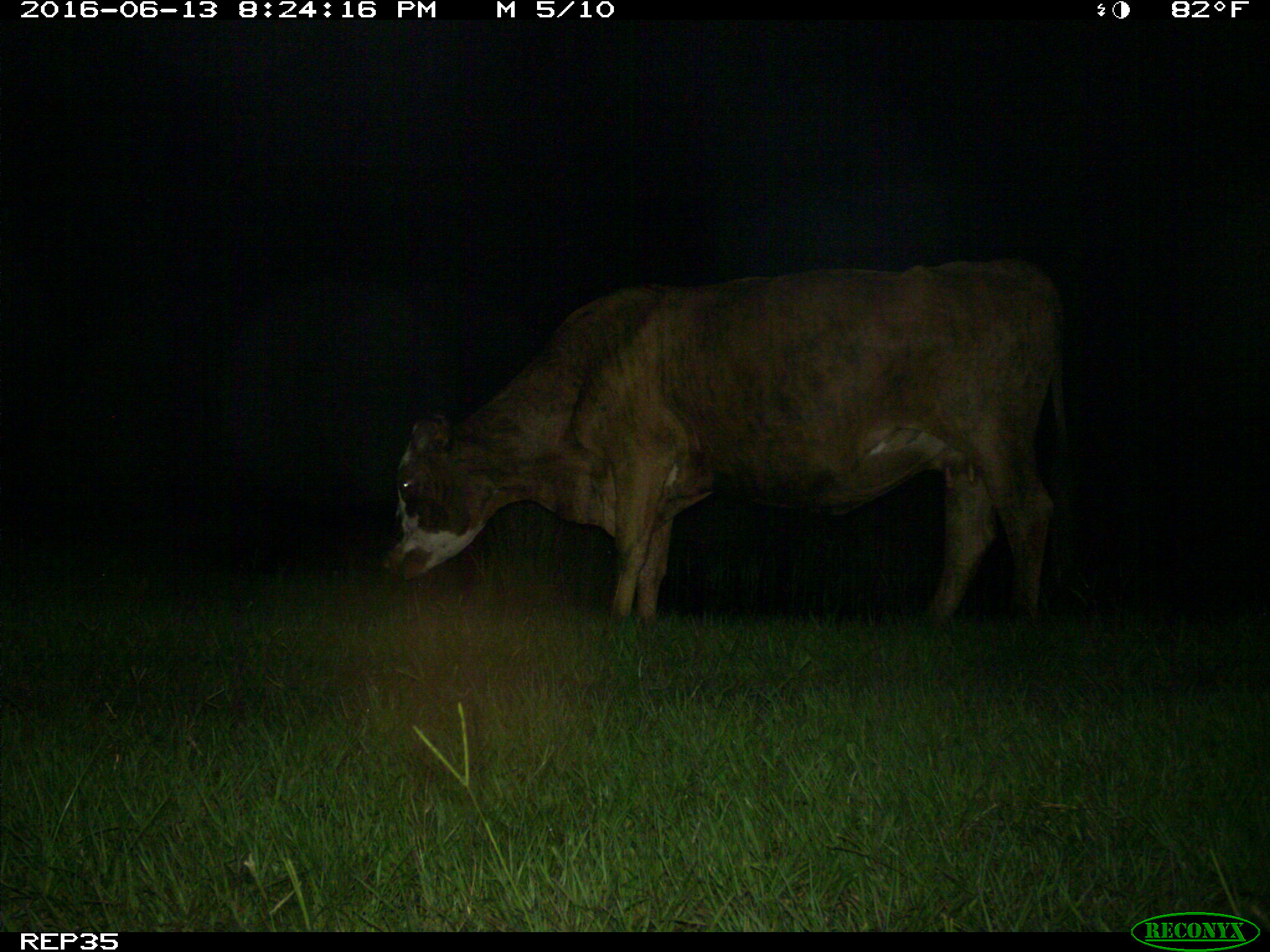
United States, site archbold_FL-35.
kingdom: Animalia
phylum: Chordata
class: Mammalia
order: Artiodactyla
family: Bovidae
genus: Bos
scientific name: Bos taurus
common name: domestic cow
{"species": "Bos taurus (domestic cow)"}